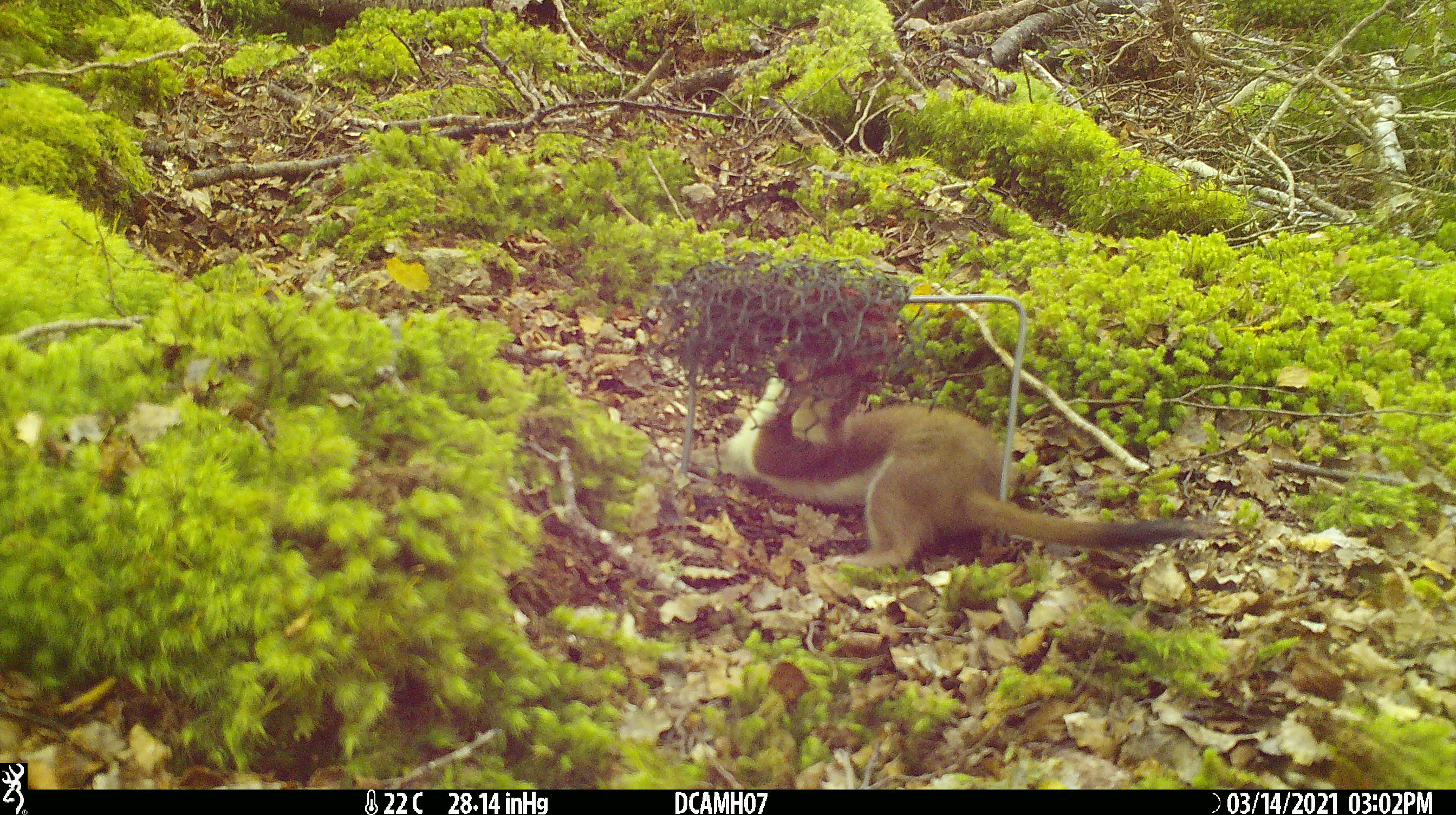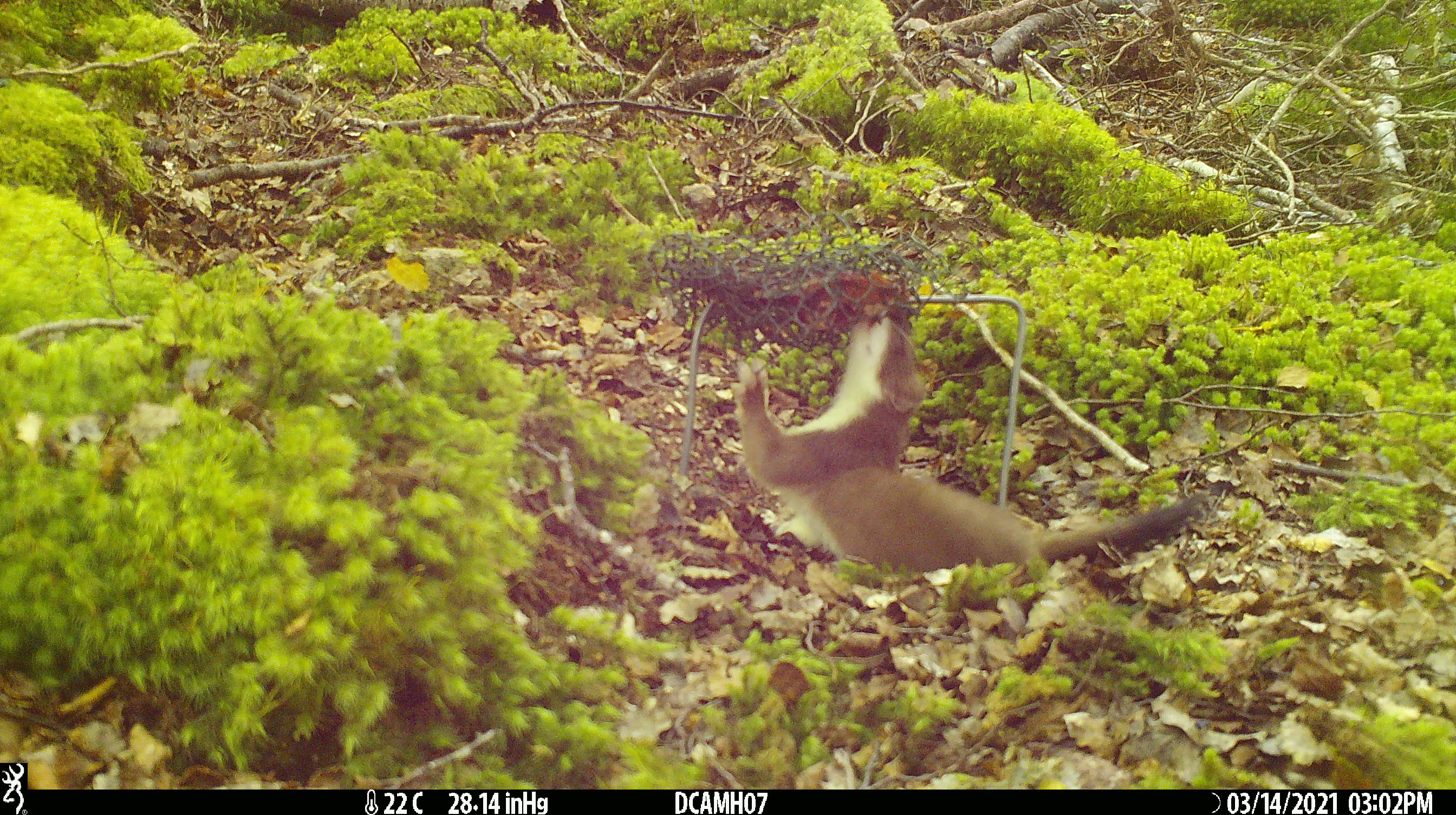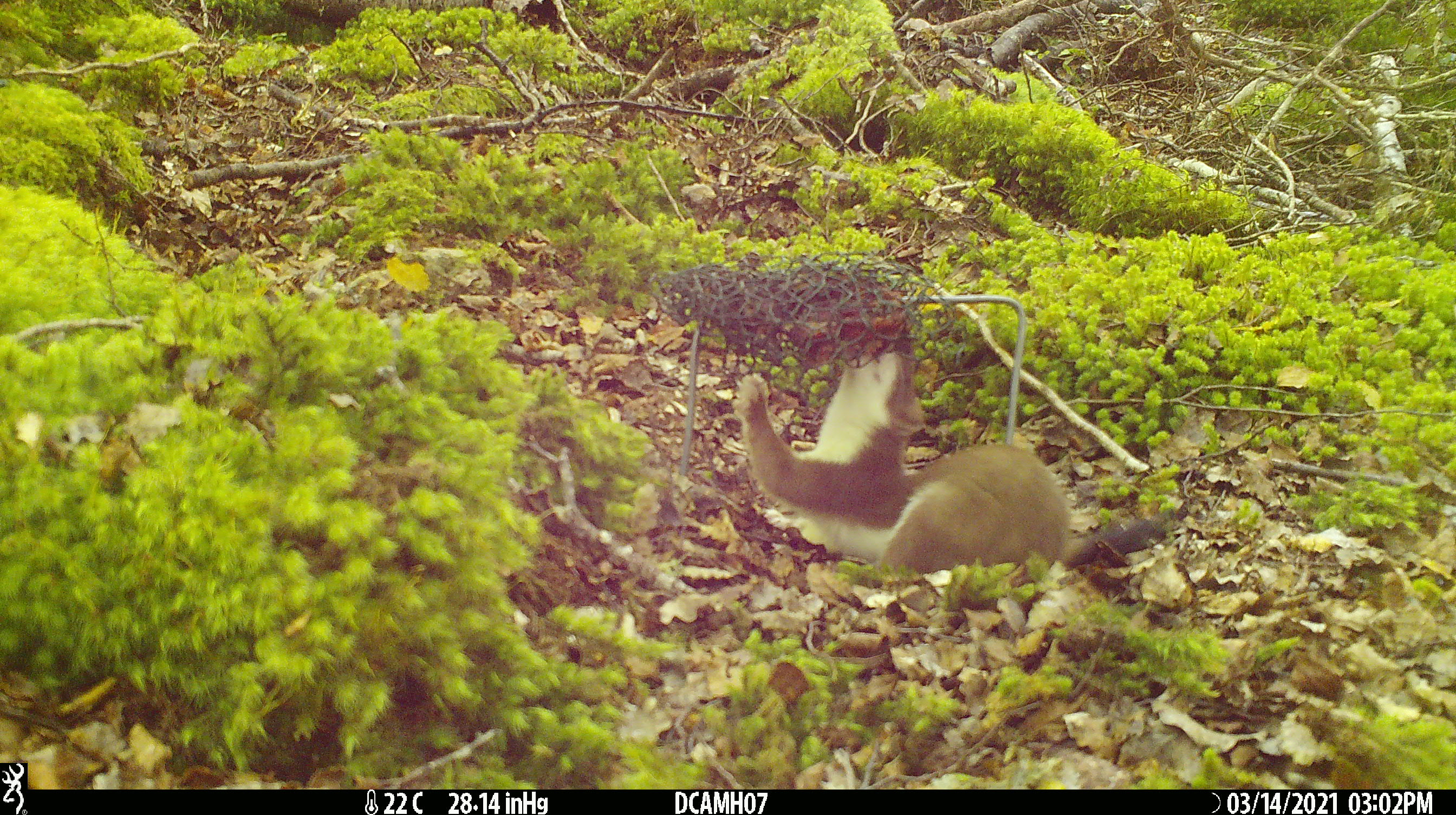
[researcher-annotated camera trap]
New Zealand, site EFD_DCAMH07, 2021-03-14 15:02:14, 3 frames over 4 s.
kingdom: Animalia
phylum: Chordata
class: Mammalia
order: Carnivora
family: Mustelidae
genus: Mustela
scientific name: Mustela erminea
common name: stoat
Stoat (Mustela erminea).